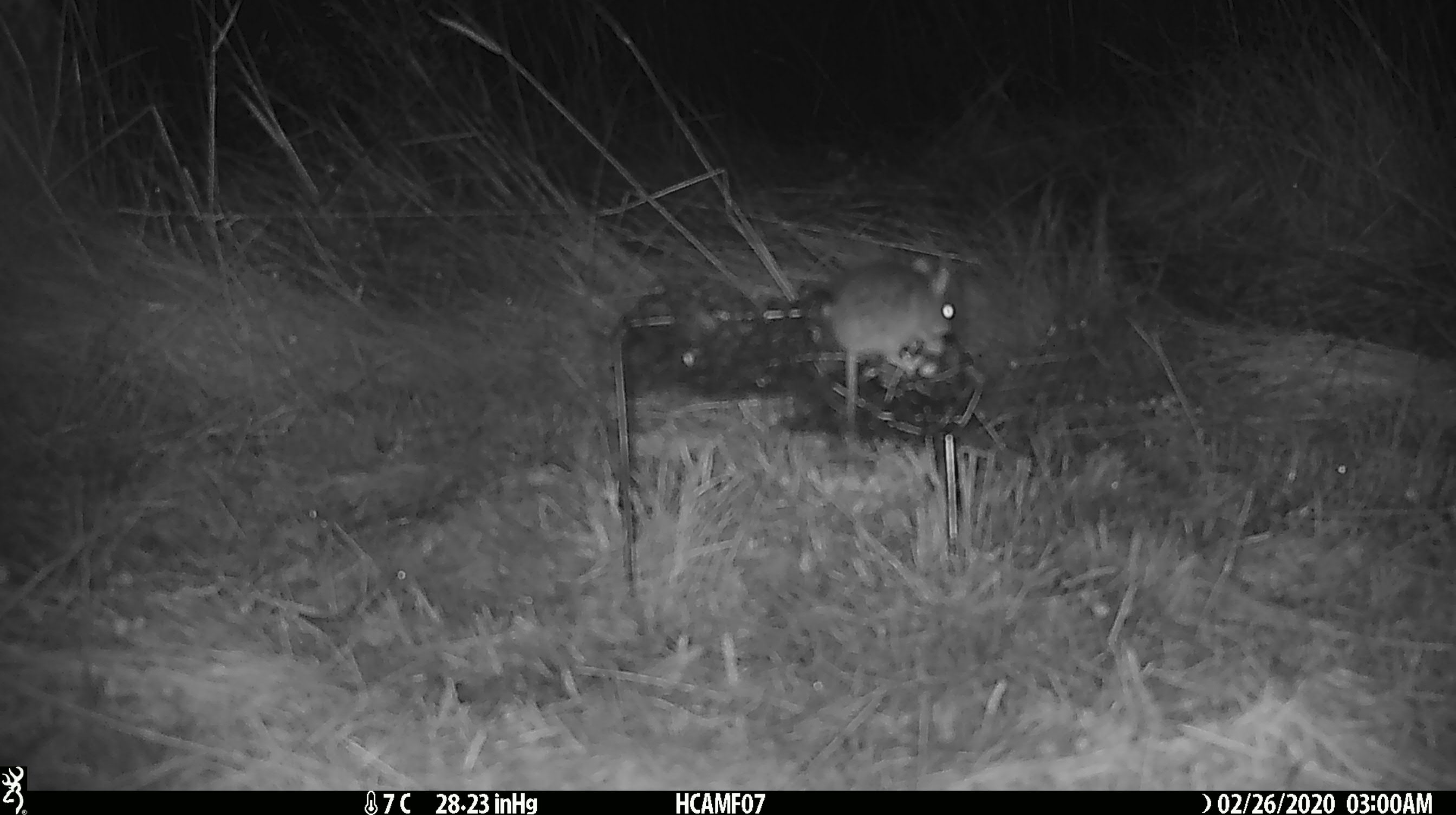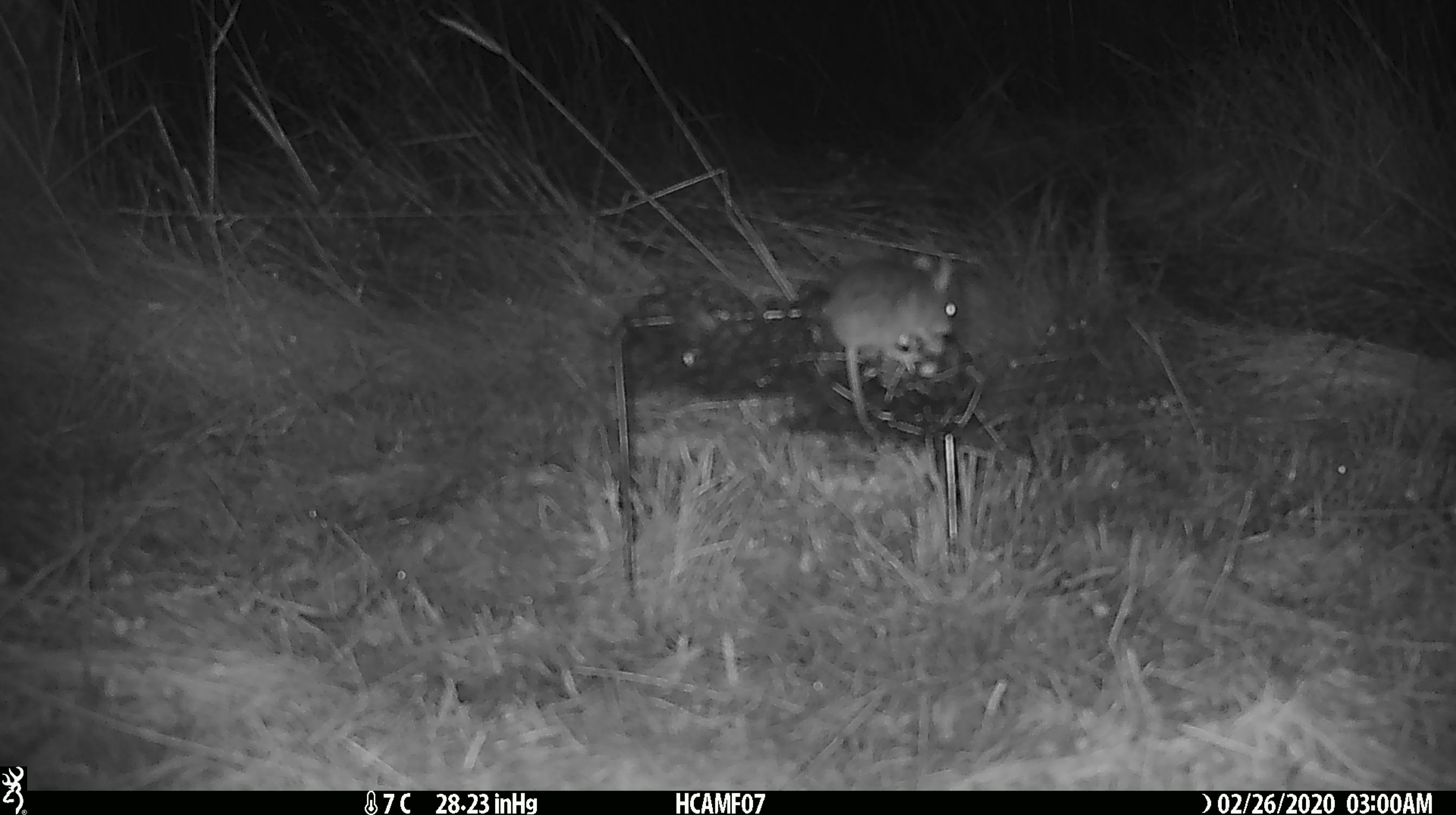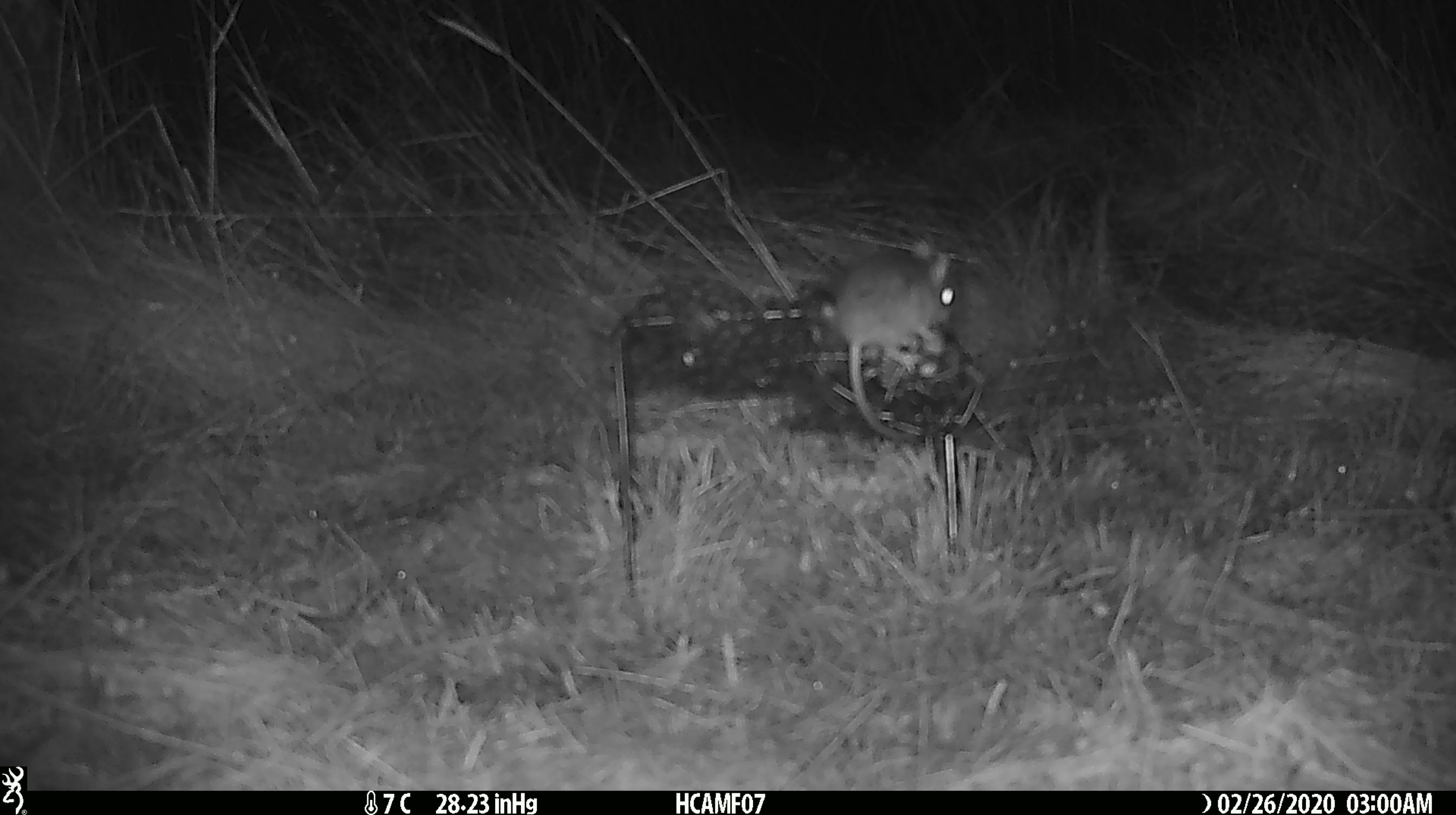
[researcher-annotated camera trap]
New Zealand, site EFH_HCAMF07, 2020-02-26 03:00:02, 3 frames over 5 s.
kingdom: Animalia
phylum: Chordata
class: Mammalia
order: Rodentia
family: Muridae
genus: Mus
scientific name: Mus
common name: mouse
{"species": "mouse (Mus)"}